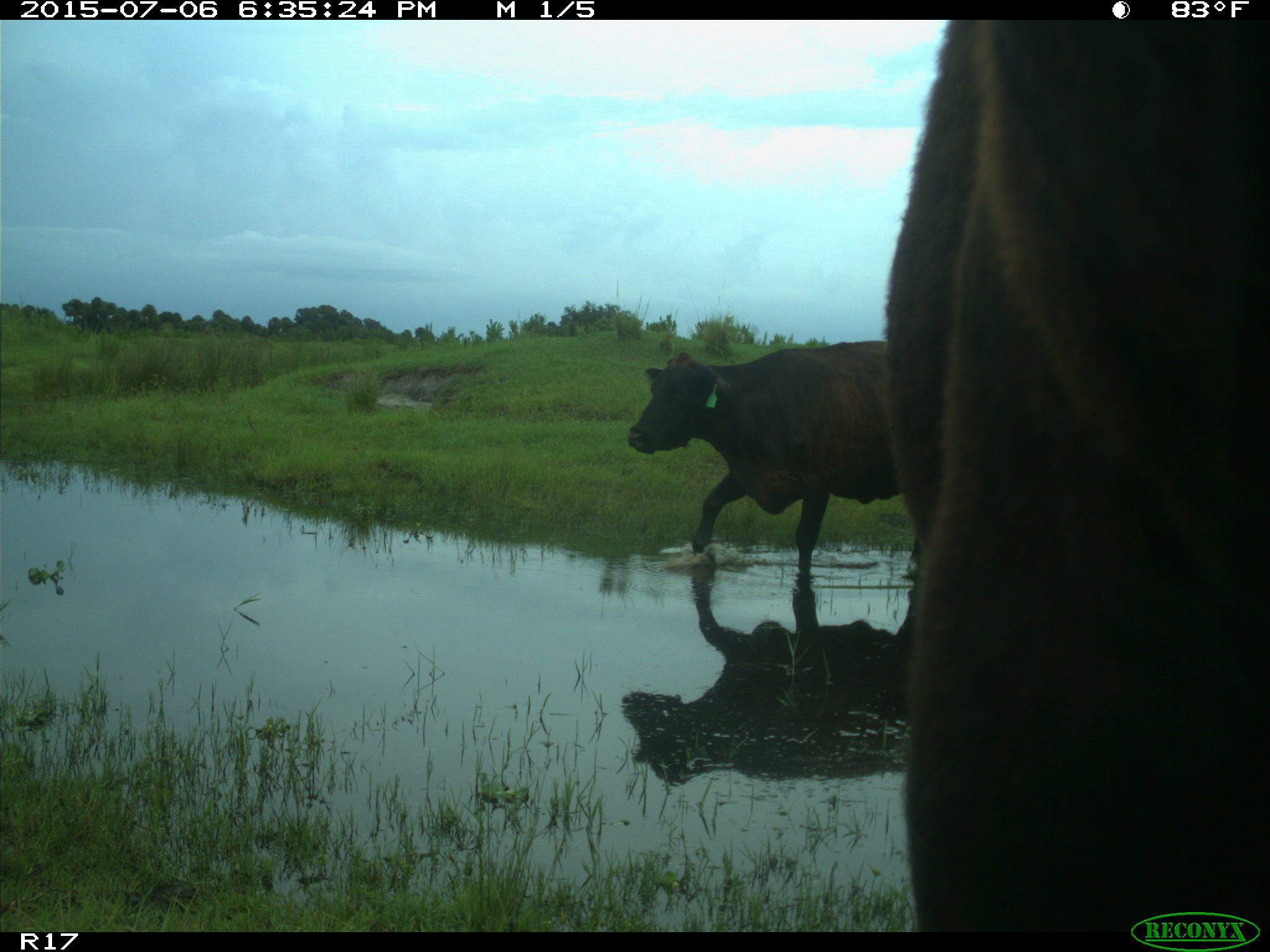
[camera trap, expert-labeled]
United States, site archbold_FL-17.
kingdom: Animalia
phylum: Chordata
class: Mammalia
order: Artiodactyla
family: Bovidae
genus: Bos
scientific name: Bos taurus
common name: domestic cow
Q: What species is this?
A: Bos taurus (domestic cow).